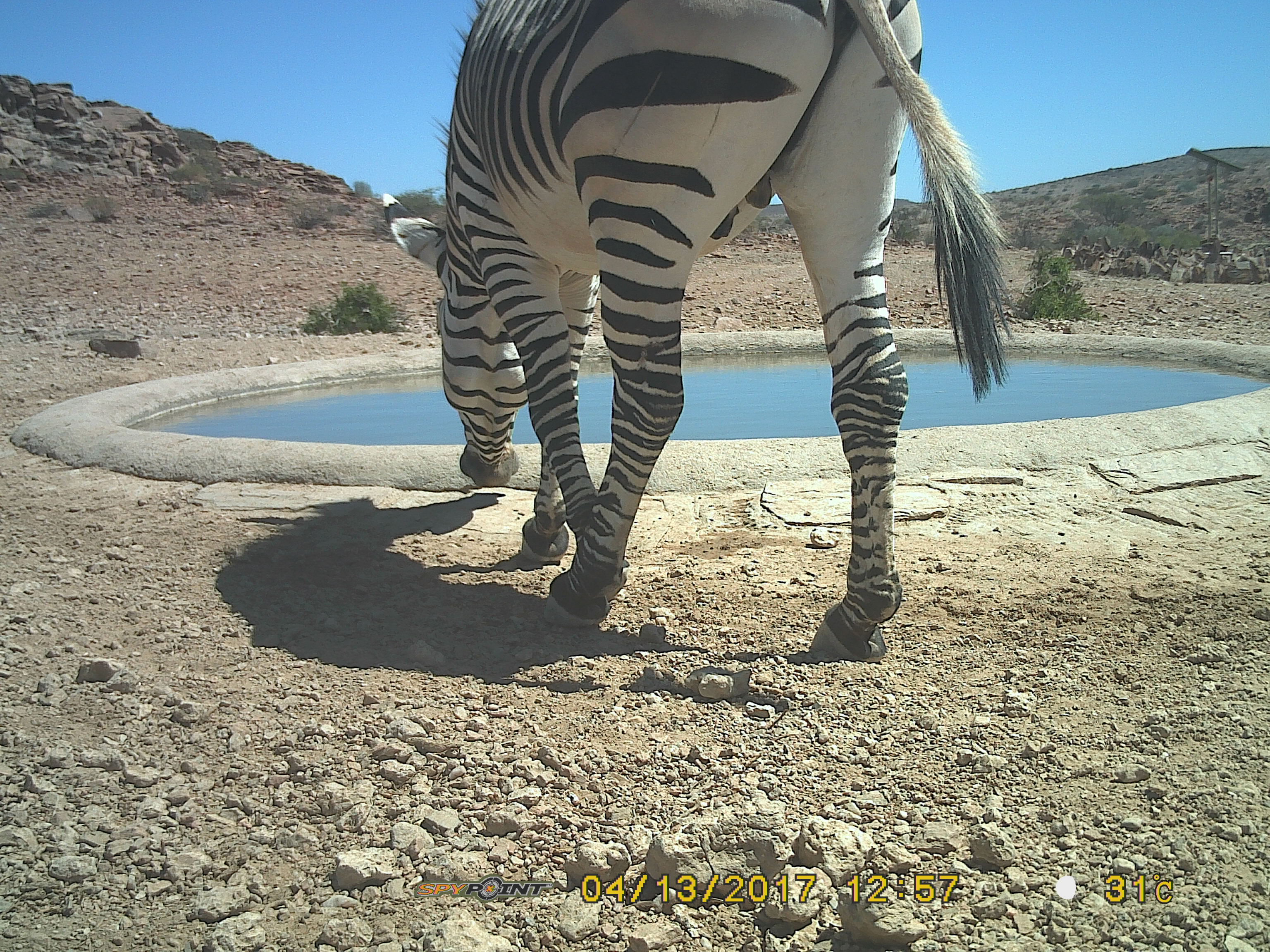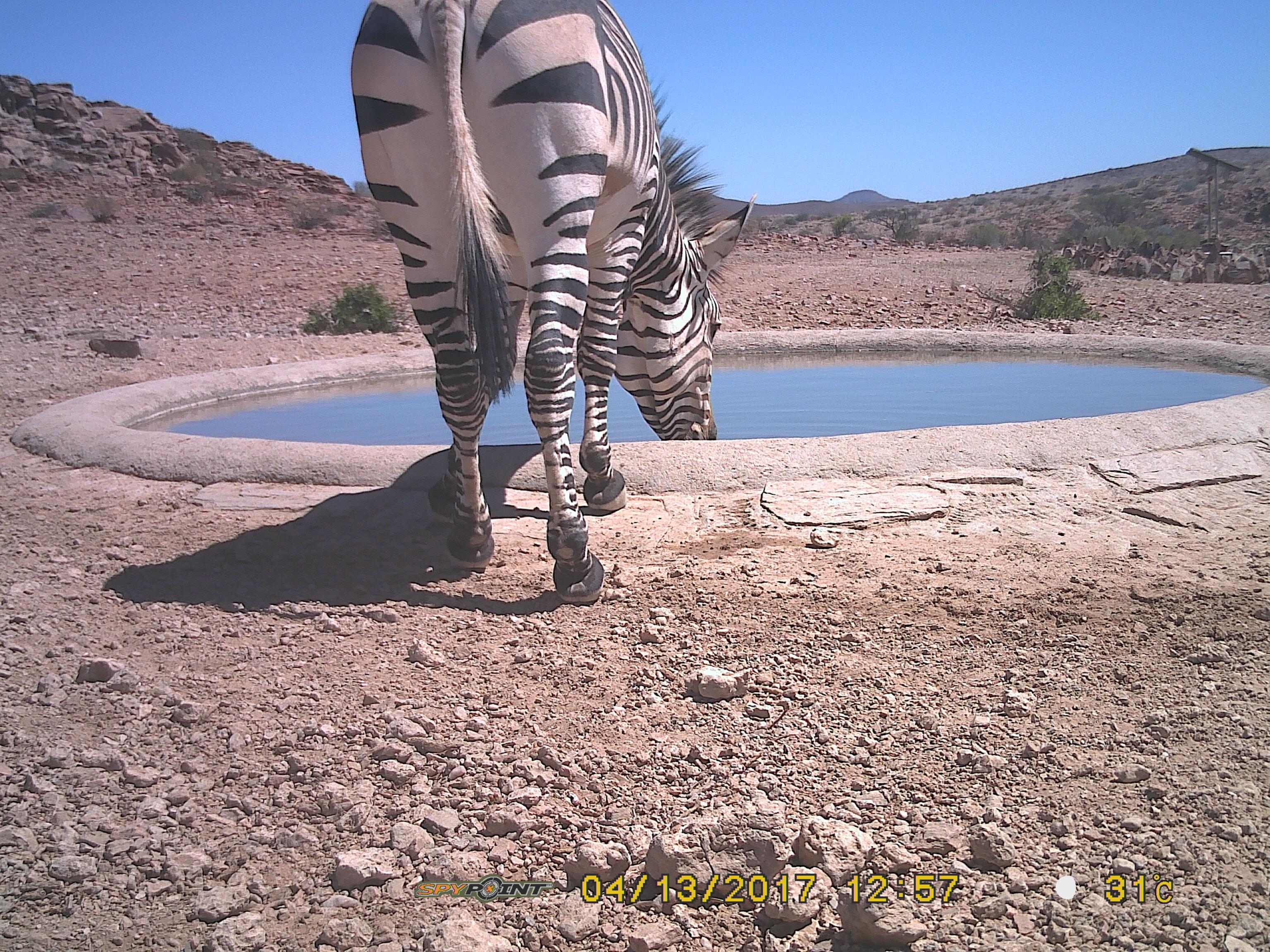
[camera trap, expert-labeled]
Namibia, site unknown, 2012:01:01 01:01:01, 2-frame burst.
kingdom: Animalia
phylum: Chordata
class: Mammalia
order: Perissodactyla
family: Equidae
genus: Equus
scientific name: Equus zebra hartmannae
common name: hartmann's mountain zebra